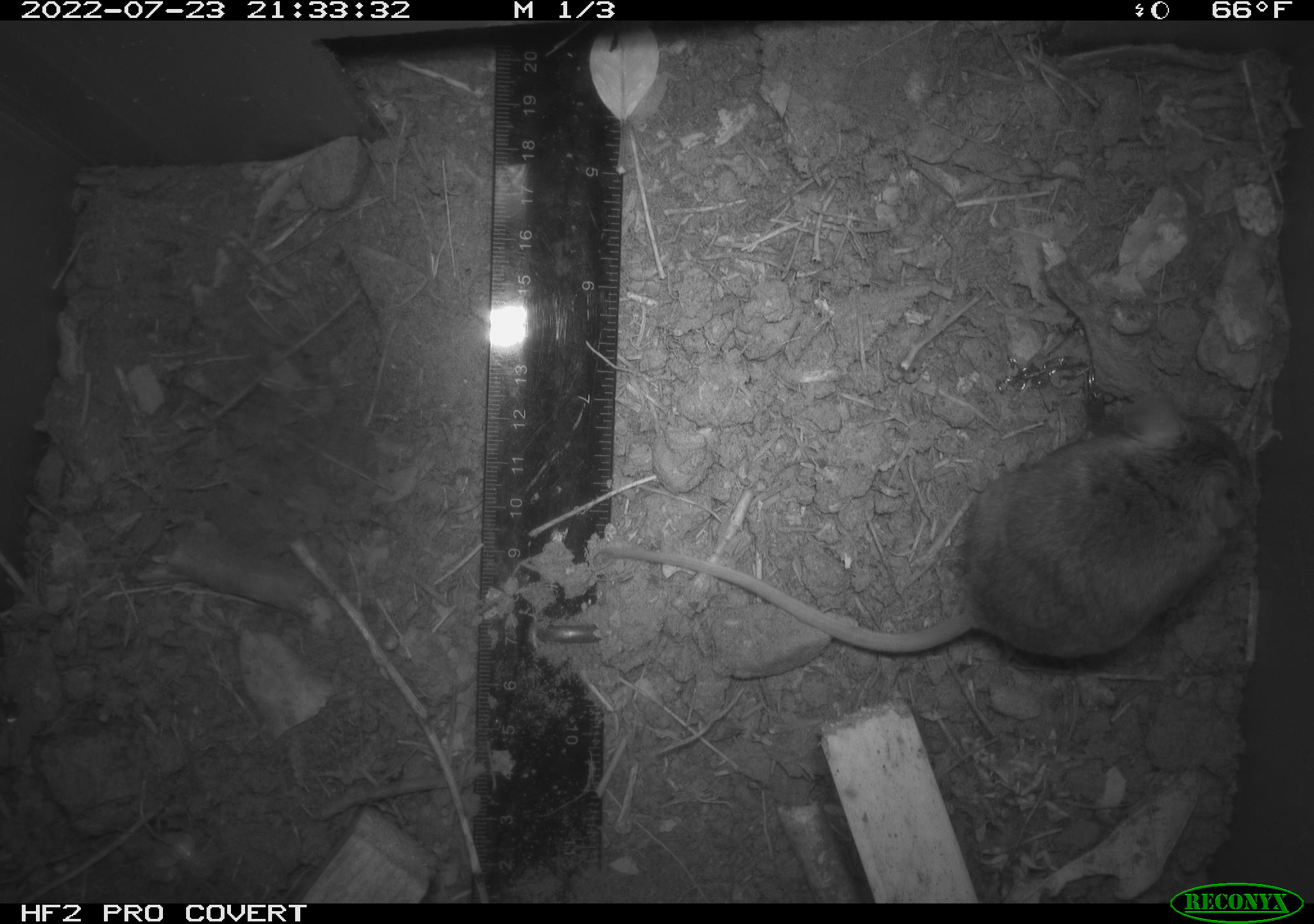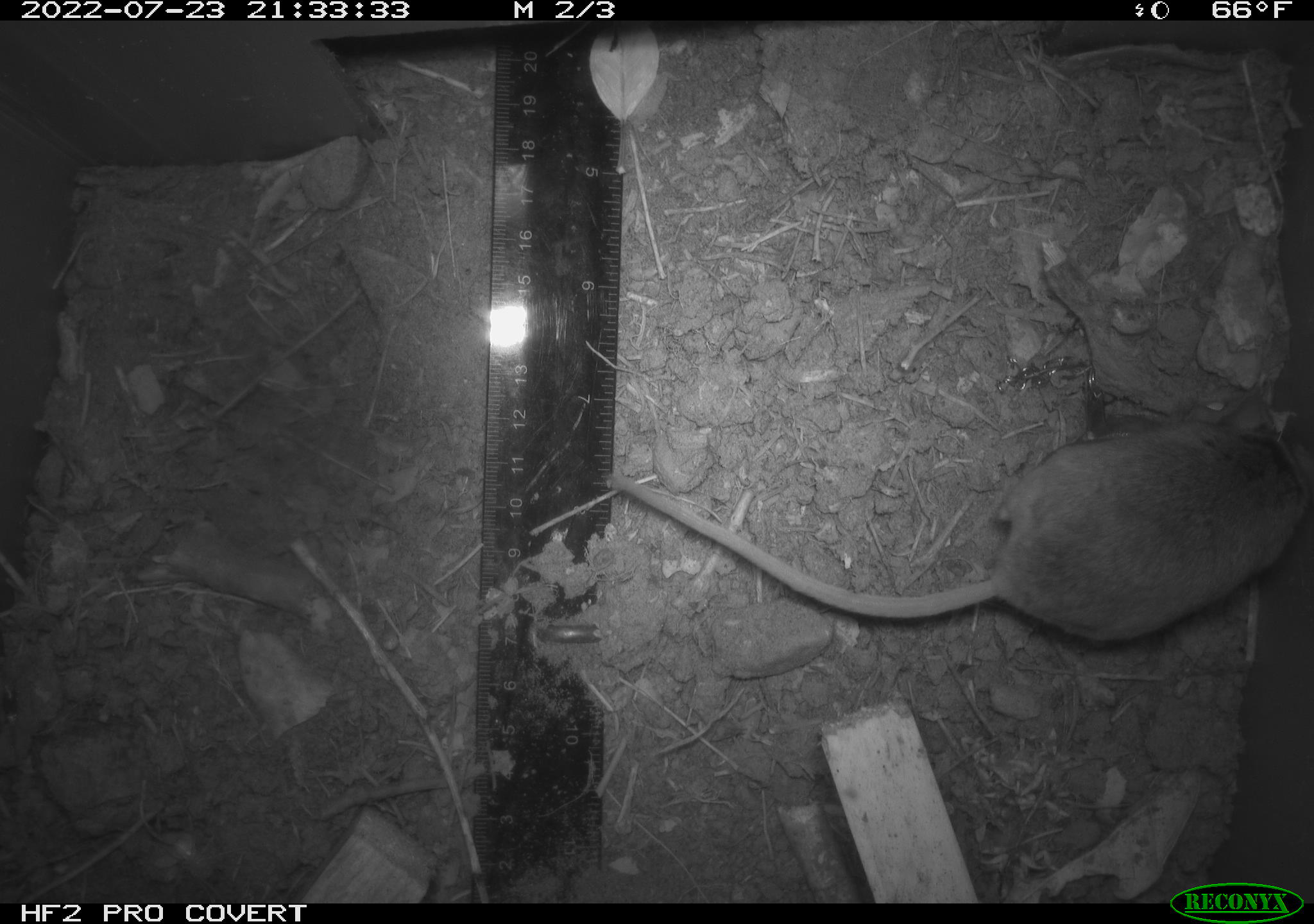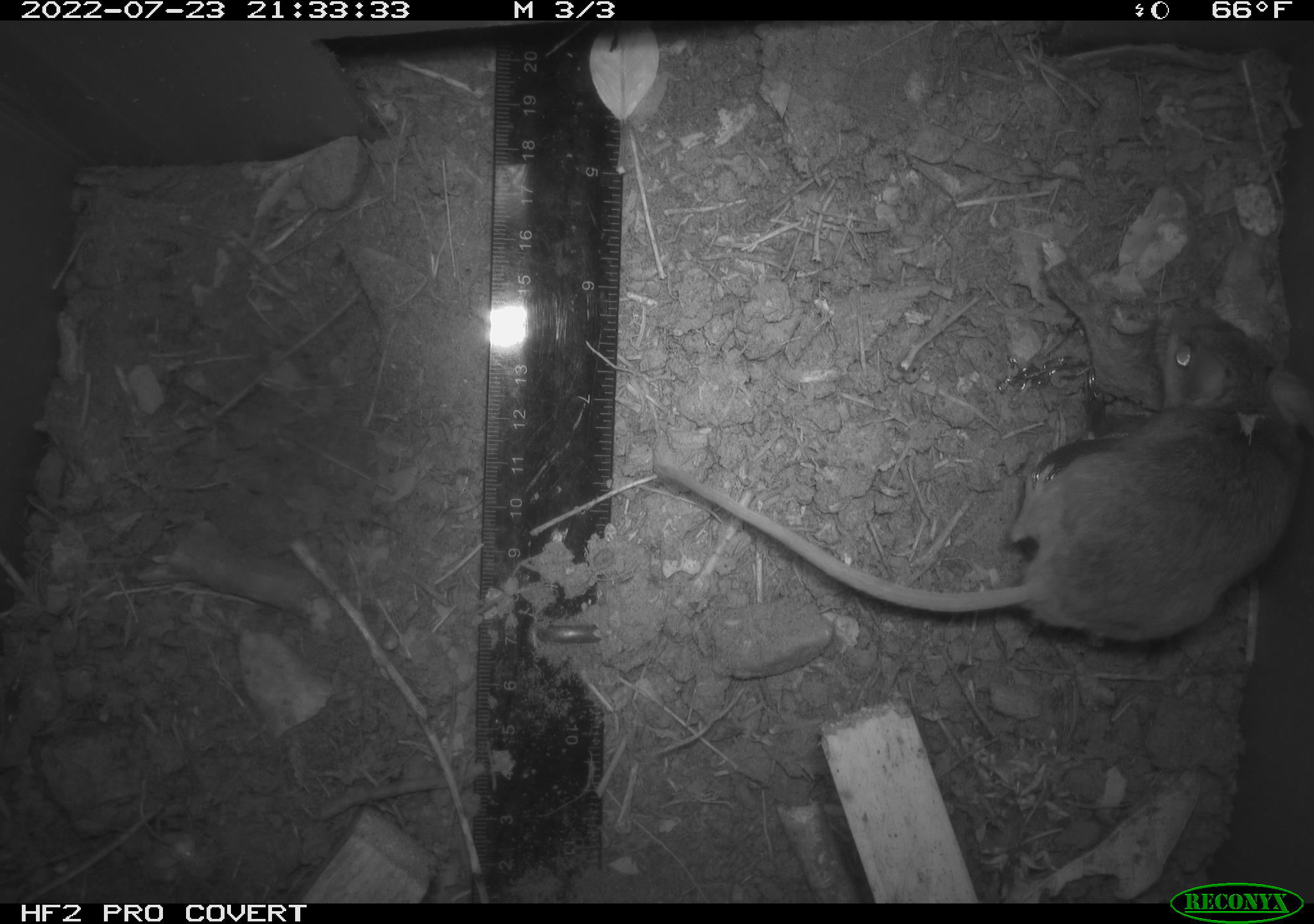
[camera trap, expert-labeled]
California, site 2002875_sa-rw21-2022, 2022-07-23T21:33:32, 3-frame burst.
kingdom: Animalia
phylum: Chordata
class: Mammalia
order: Rodentia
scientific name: Rodentia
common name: mouse species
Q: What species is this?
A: Mouse species (Rodentia).